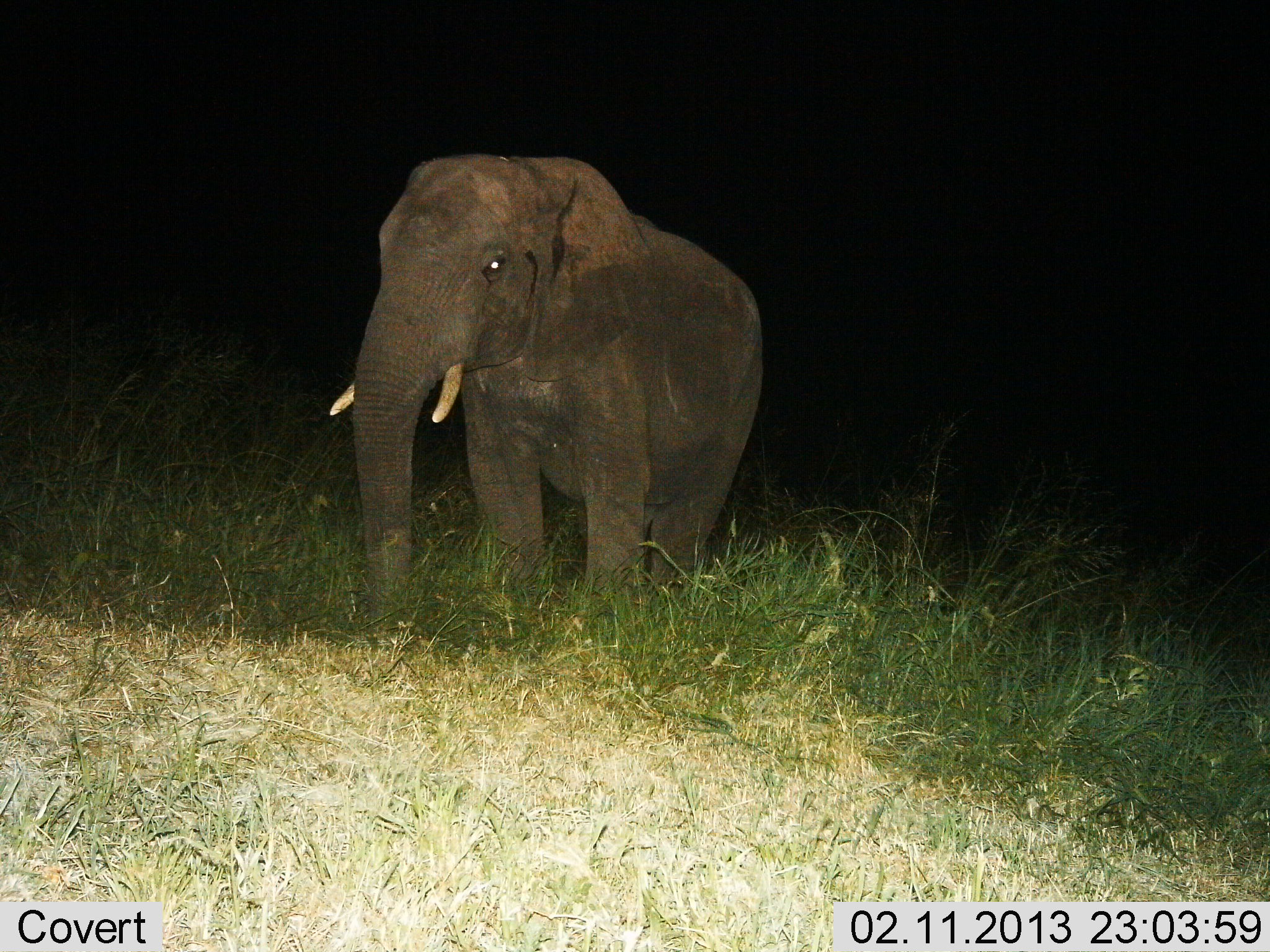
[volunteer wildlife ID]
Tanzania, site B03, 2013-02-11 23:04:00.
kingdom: Animalia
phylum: Chordata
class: Mammalia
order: Proboscidea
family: Elephantidae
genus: Loxodonta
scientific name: Loxodonta africana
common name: african bush elephant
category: elephant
Elephant (african bush elephant) (Loxodonta africana), count 1. Behavior (volunteer vote fractions): standing 86%, resting 3%, moving 14%, interacting 0%. Young present (vote fraction): 0%. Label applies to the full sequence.